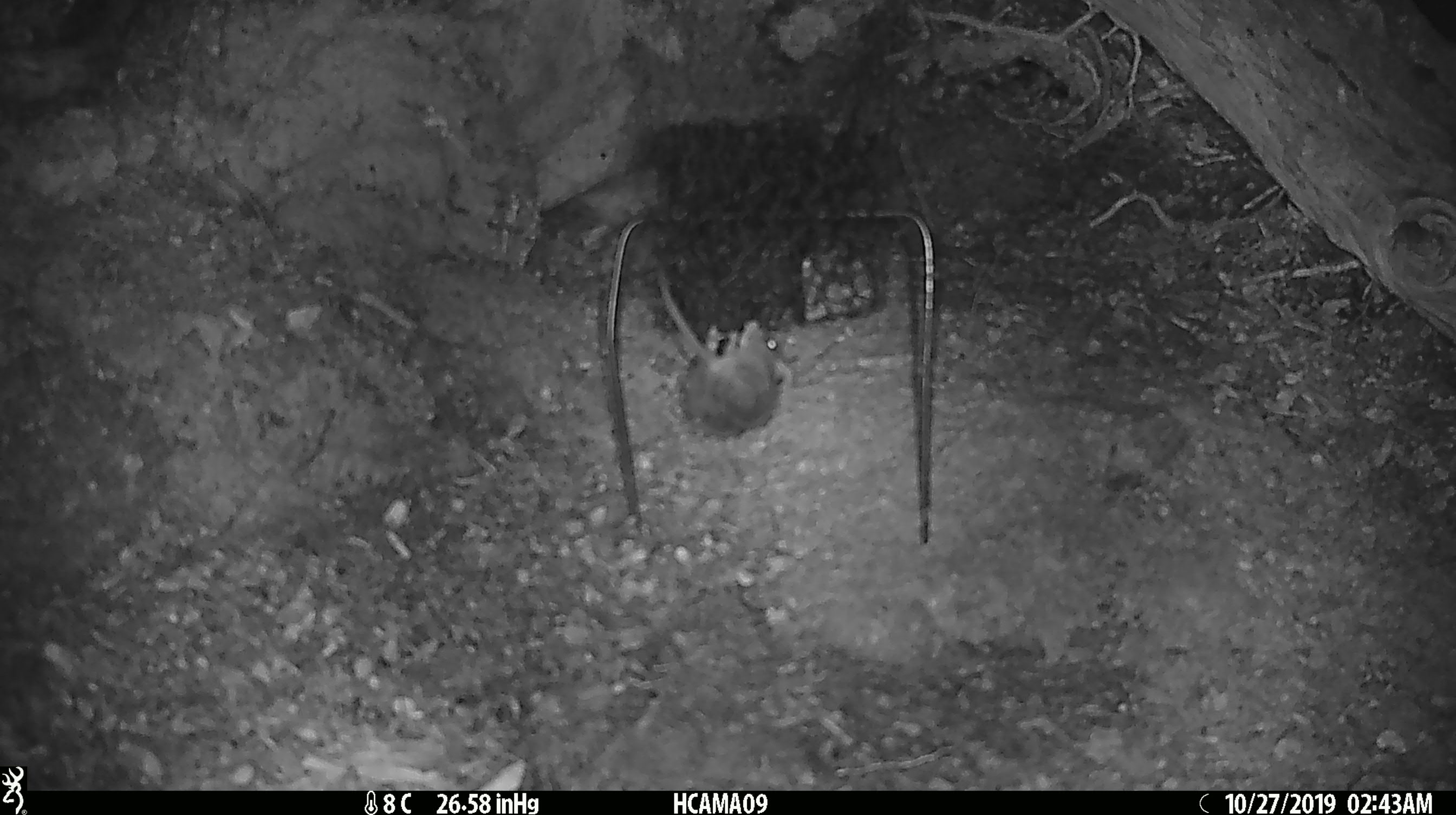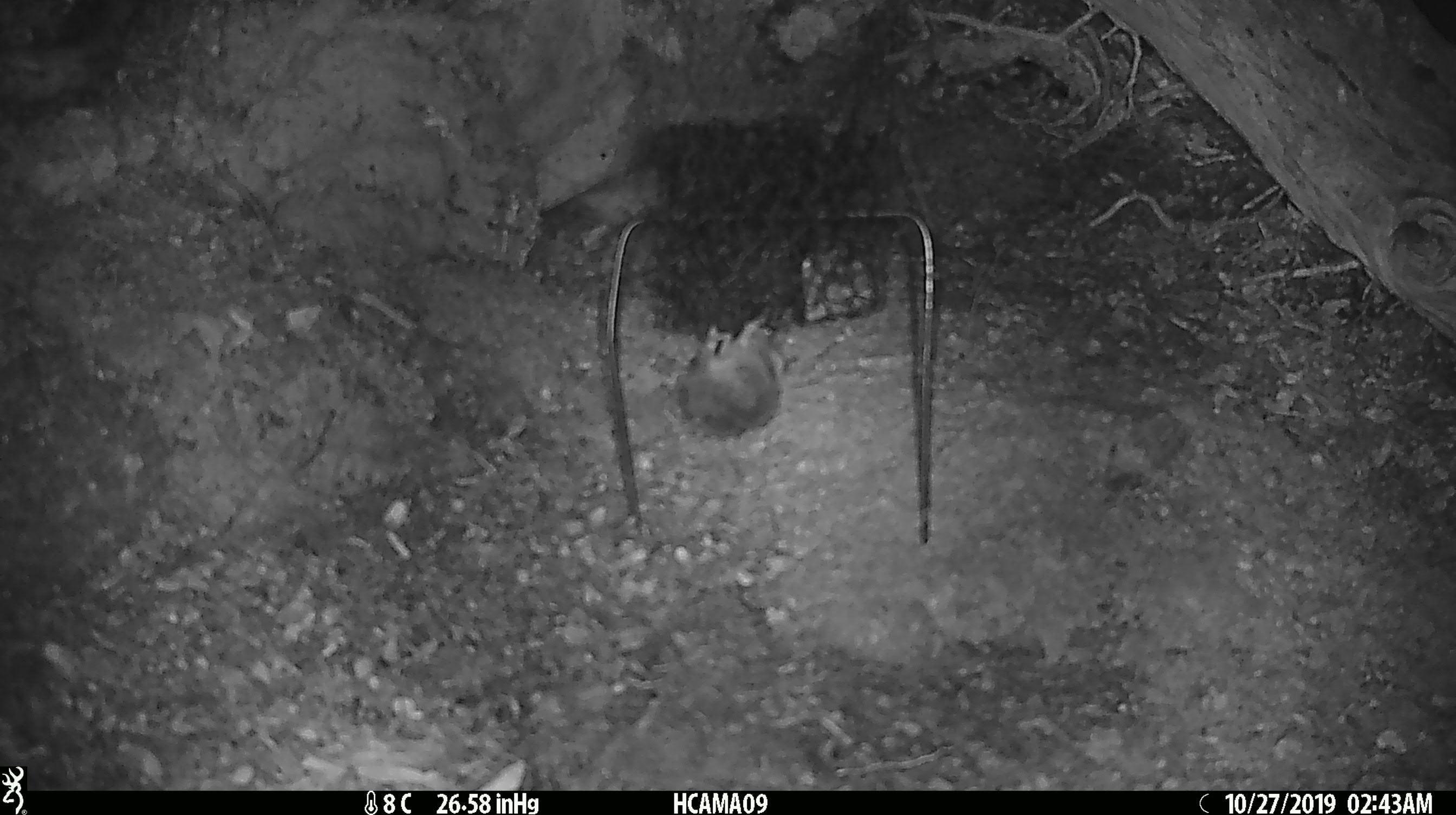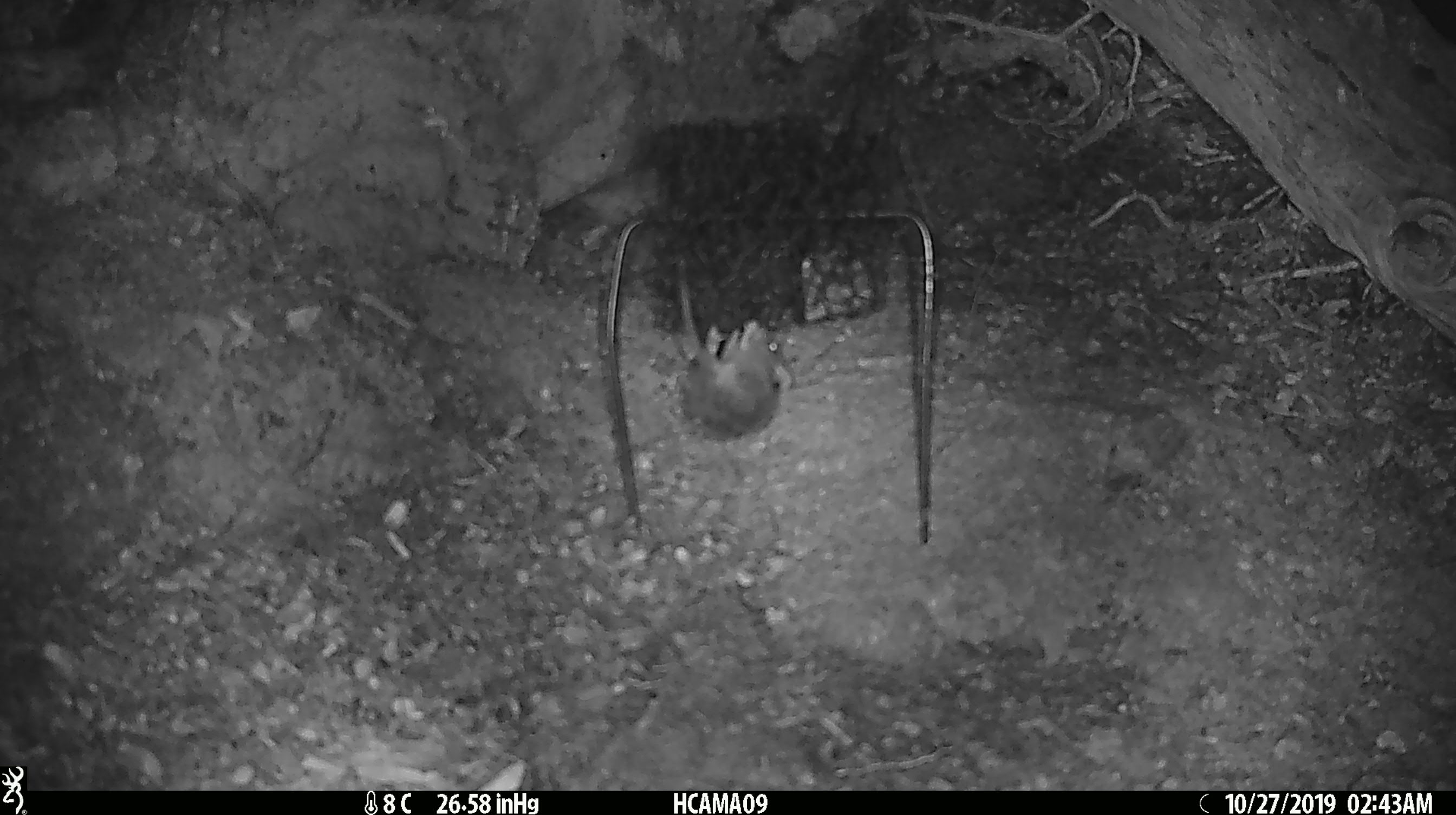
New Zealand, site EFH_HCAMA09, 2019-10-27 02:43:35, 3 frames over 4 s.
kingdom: Animalia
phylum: Chordata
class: Mammalia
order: Rodentia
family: Muridae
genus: Mus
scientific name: Mus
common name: mouse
Mouse (Mus).